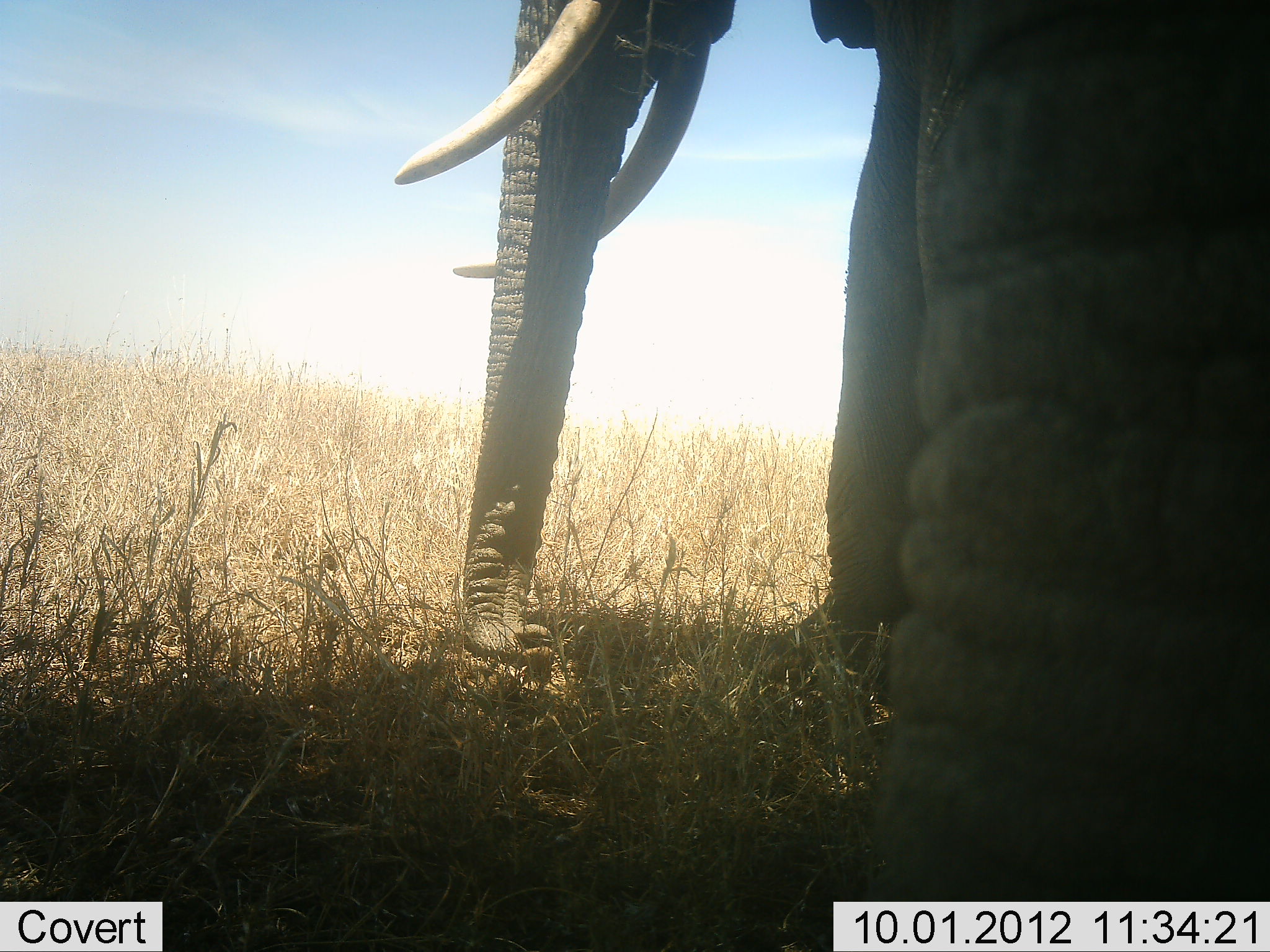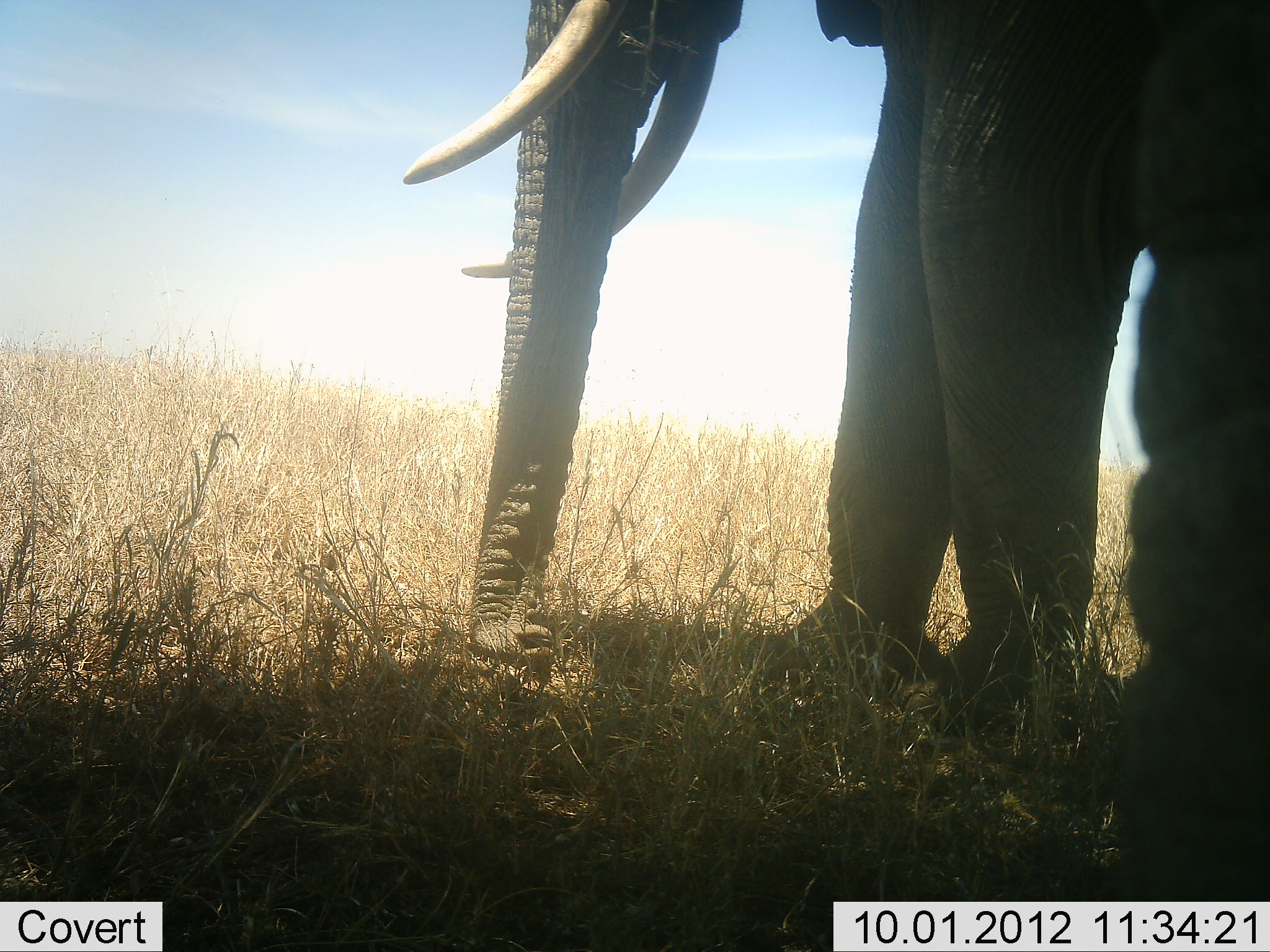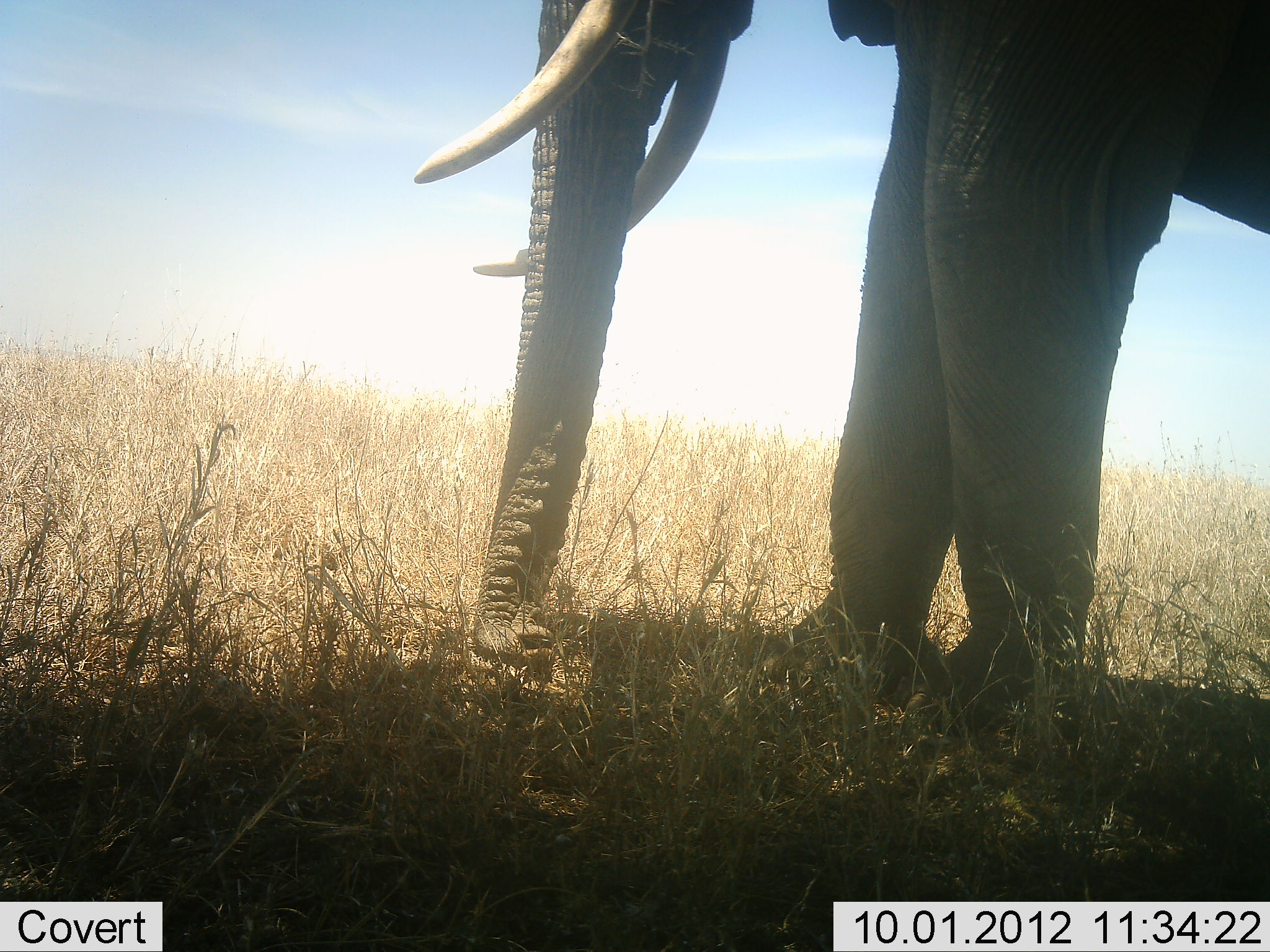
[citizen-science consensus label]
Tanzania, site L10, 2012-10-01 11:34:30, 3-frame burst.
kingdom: Animalia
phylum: Chordata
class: Mammalia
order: Proboscidea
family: Elephantidae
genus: Loxodonta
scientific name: Loxodonta africana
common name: african bush elephant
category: elephant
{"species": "elephant (african bush elephant) (Loxodonta africana)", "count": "2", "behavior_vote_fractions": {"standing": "90%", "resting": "0%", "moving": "30%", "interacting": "0%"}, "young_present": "0%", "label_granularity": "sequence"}